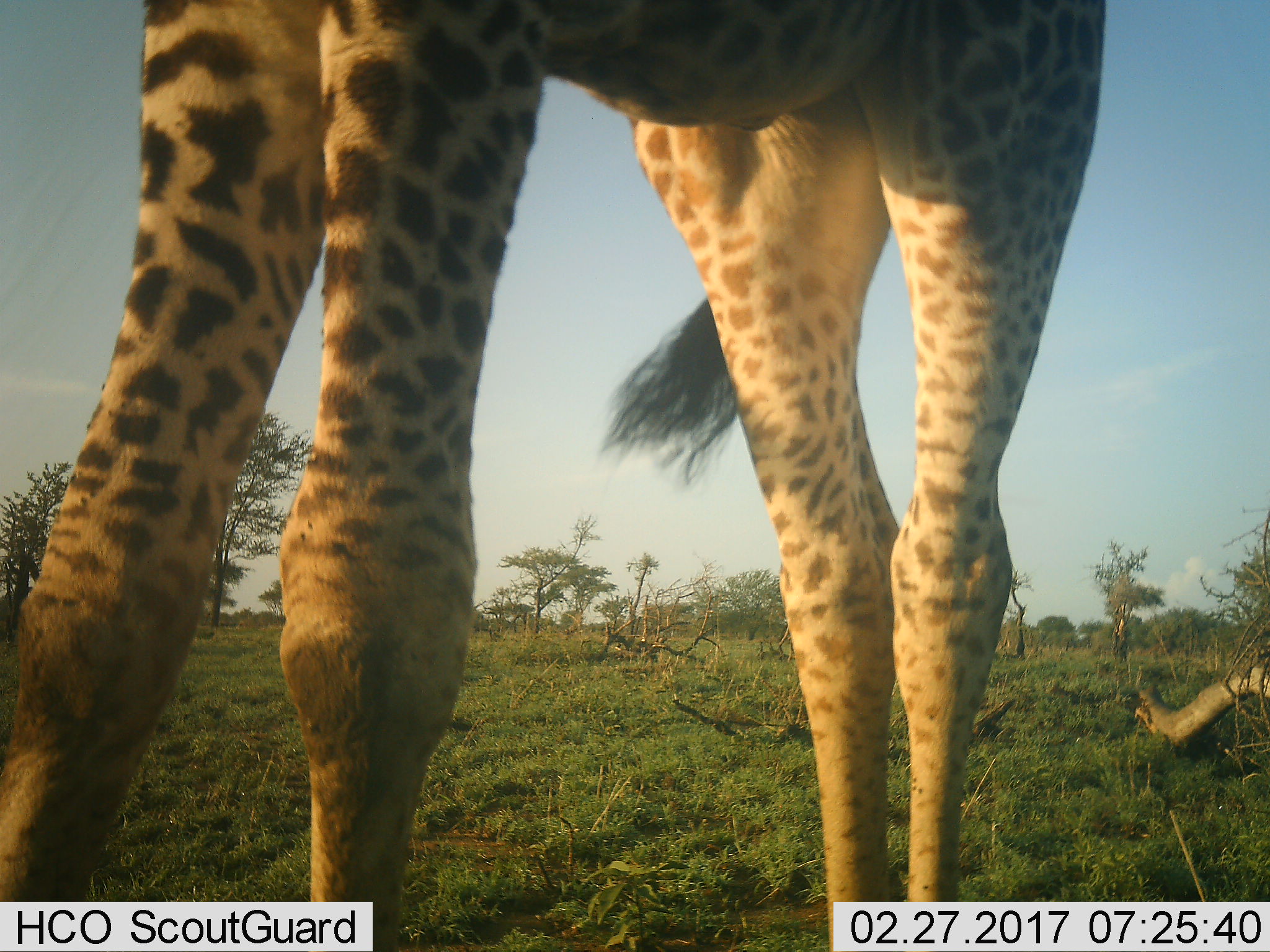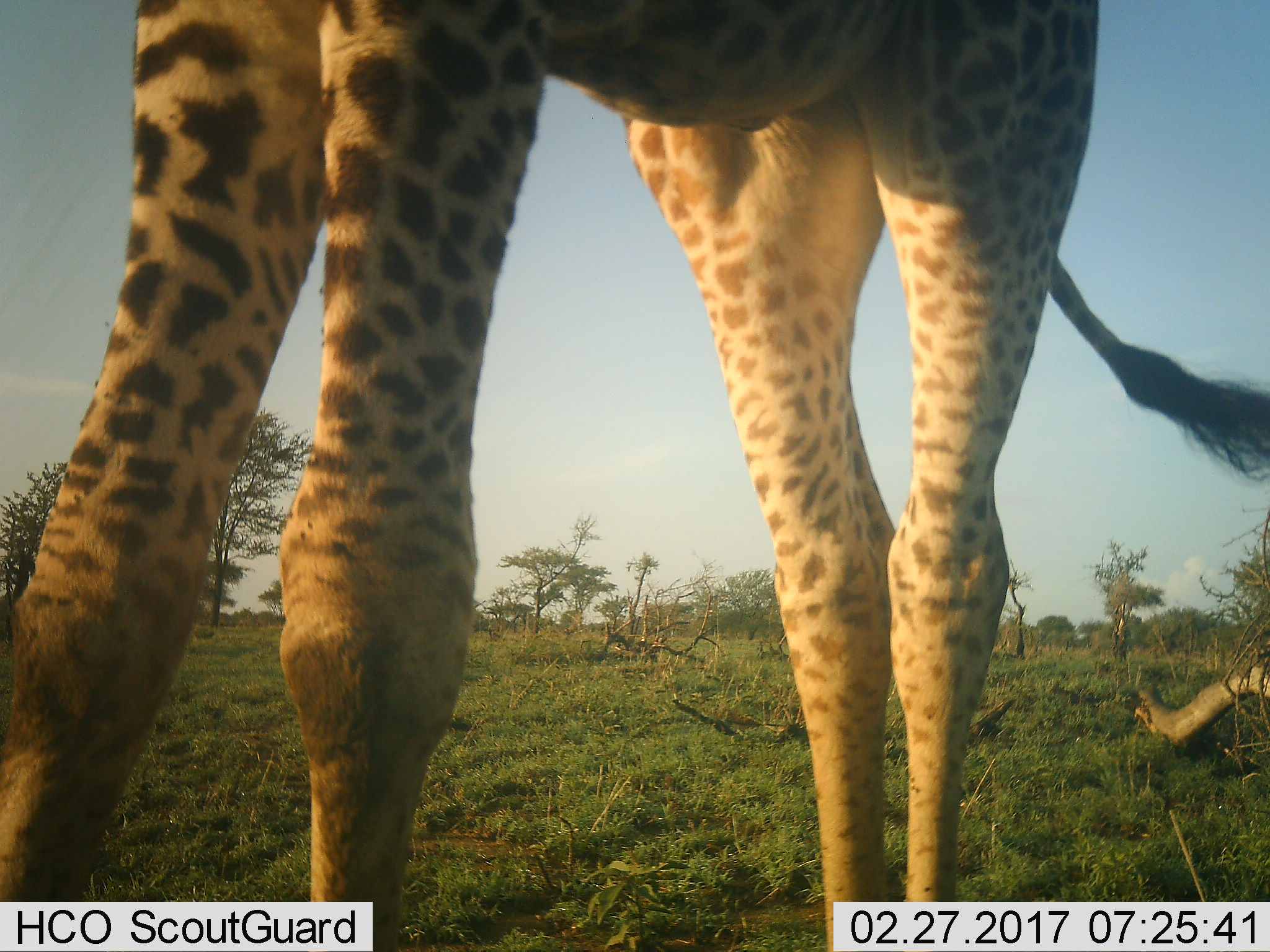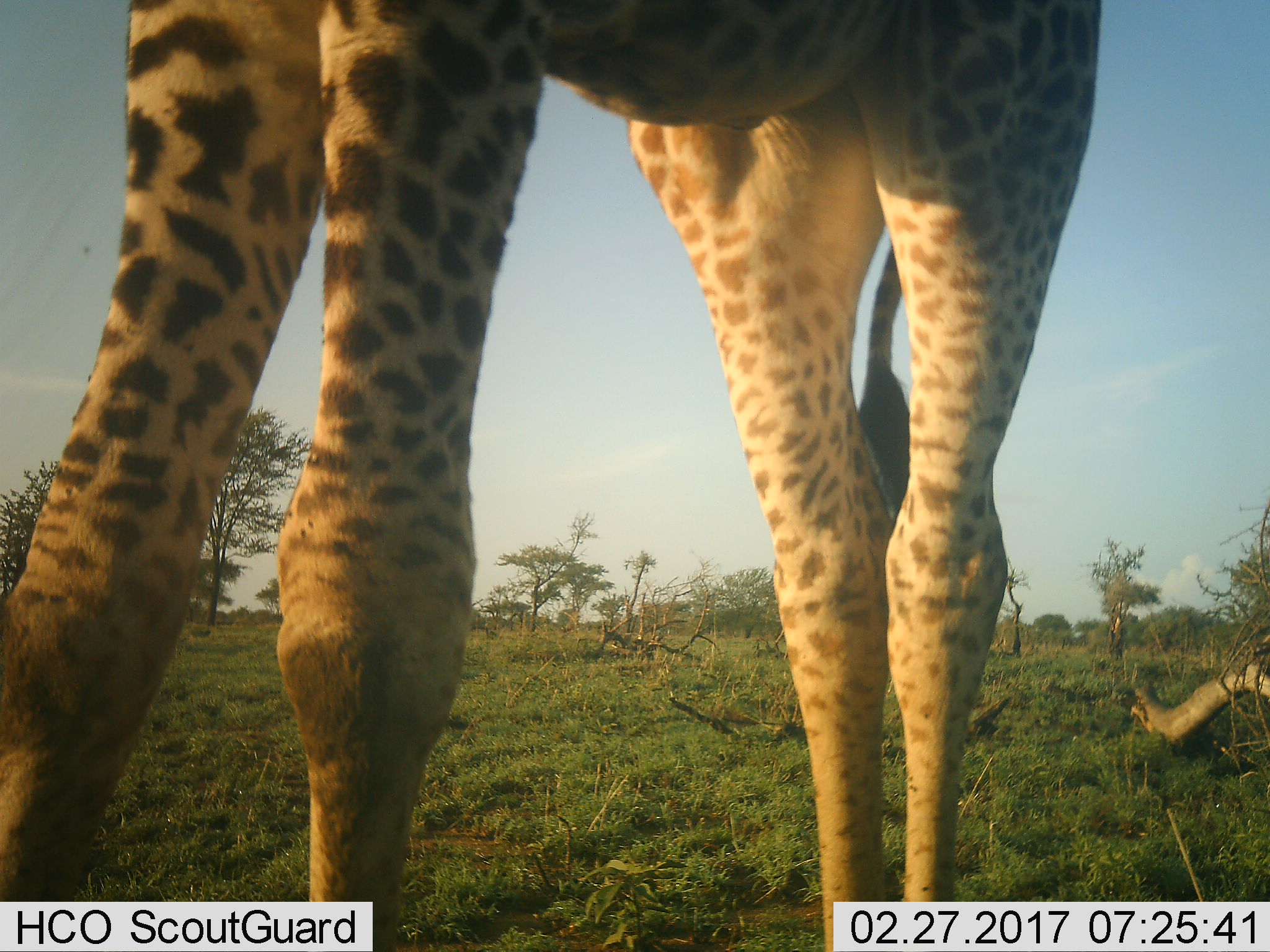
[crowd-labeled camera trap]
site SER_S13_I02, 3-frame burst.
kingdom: Animalia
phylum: Chordata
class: Mammalia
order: Artiodactyla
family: Giraffidae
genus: Giraffa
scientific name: Giraffa camelopardalis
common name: giraffe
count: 1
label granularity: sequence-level